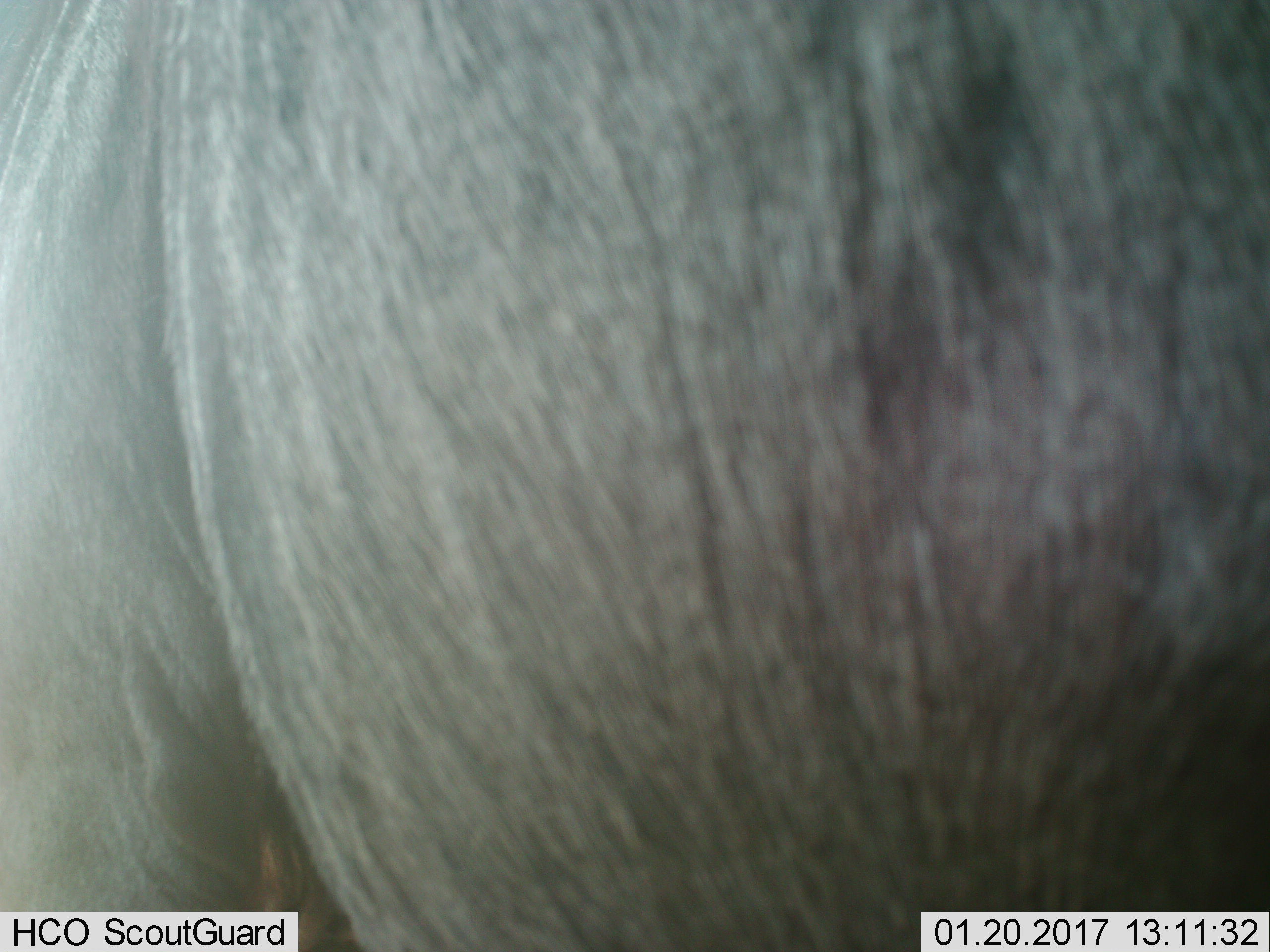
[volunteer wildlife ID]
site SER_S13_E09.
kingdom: Animalia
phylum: Chordata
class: Mammalia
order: Artiodactyla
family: Bovidae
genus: Connochaetes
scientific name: Connochaetes taurinus taurinus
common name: blue wildebeest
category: wildebeestblue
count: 1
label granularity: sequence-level